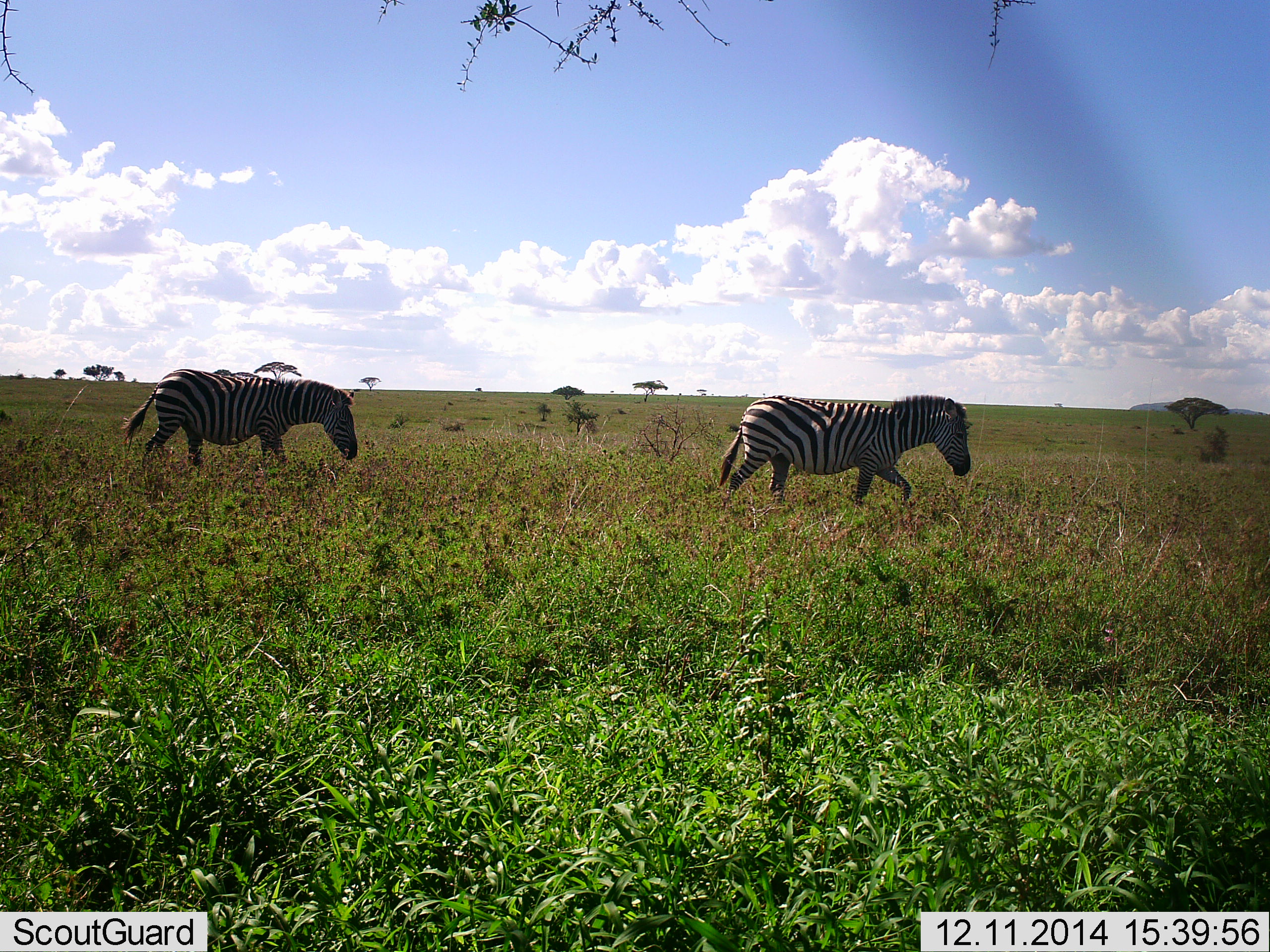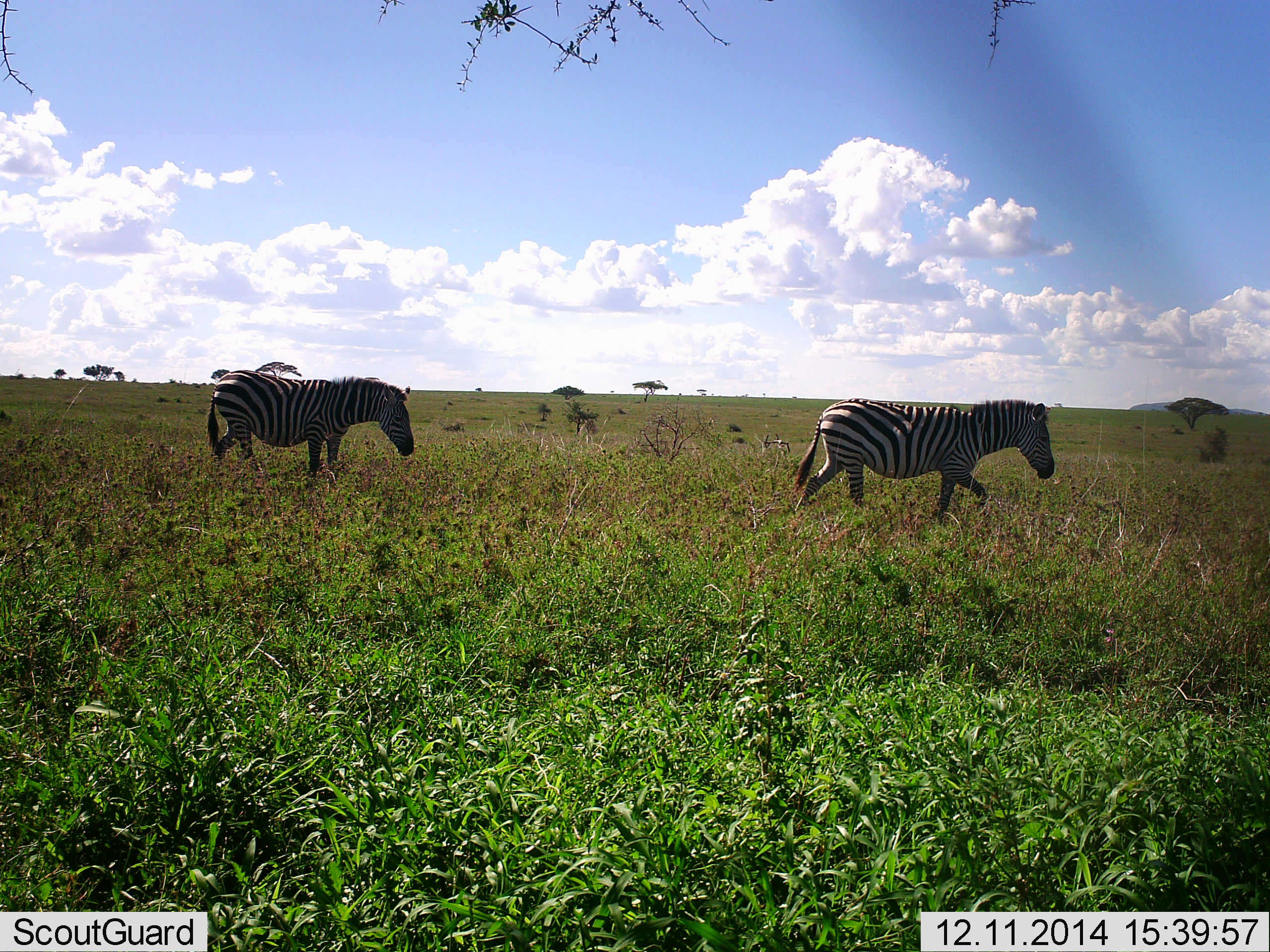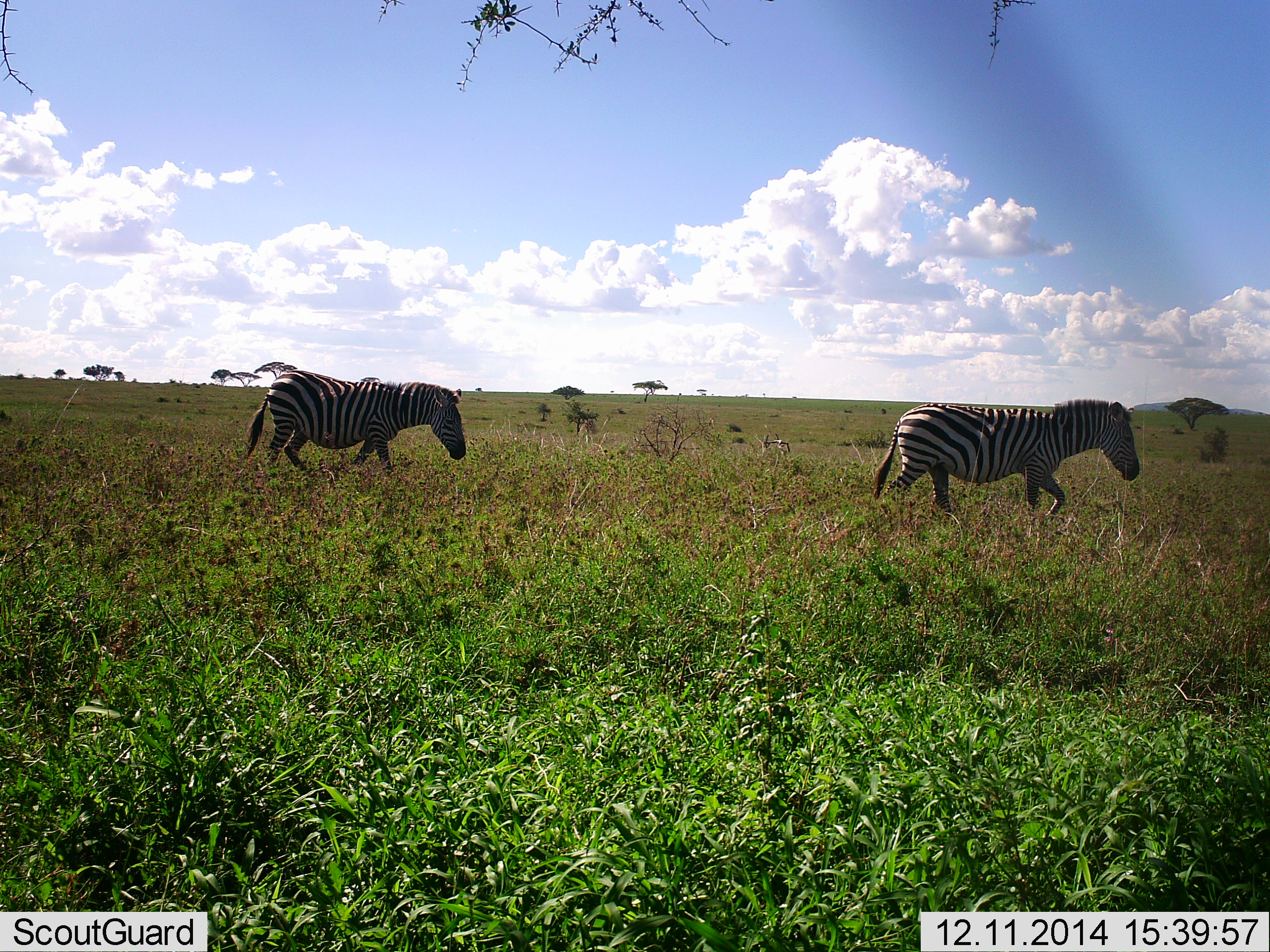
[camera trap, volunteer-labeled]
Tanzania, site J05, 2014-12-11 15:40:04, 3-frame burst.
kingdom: Animalia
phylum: Chordata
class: Mammalia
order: Perissodactyla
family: Equidae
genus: Equus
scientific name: Equus quagga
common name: plains zebra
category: zebra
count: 2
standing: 10%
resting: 0%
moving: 100%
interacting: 0%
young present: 0%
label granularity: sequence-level